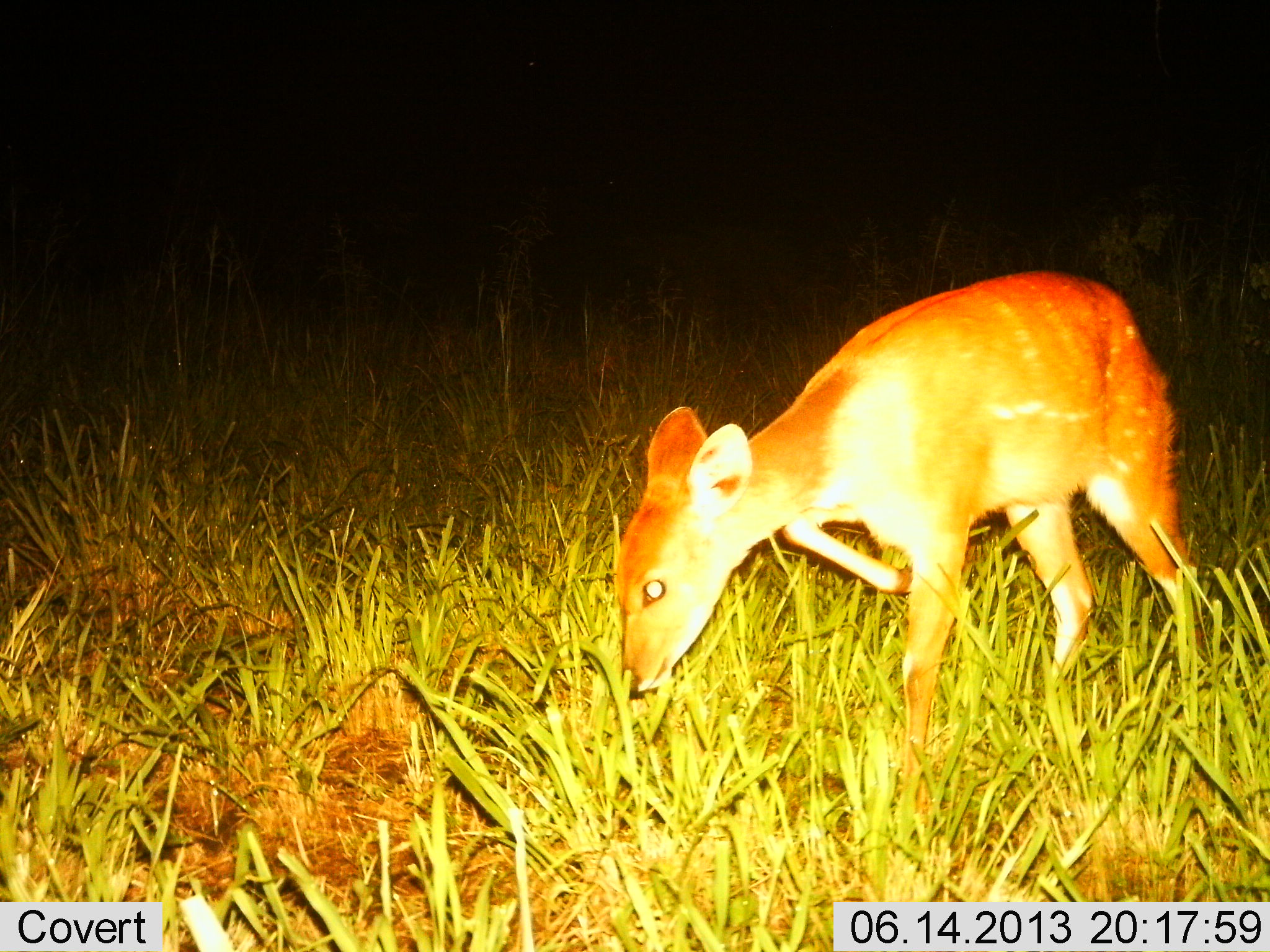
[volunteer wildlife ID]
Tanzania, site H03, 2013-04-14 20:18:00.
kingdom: Animalia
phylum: Chordata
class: Mammalia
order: Artiodactyla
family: Bovidae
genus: Tragelaphus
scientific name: Tragelaphus scriptus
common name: bushbuck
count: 1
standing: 20%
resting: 0%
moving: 30%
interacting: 0%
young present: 30%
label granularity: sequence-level